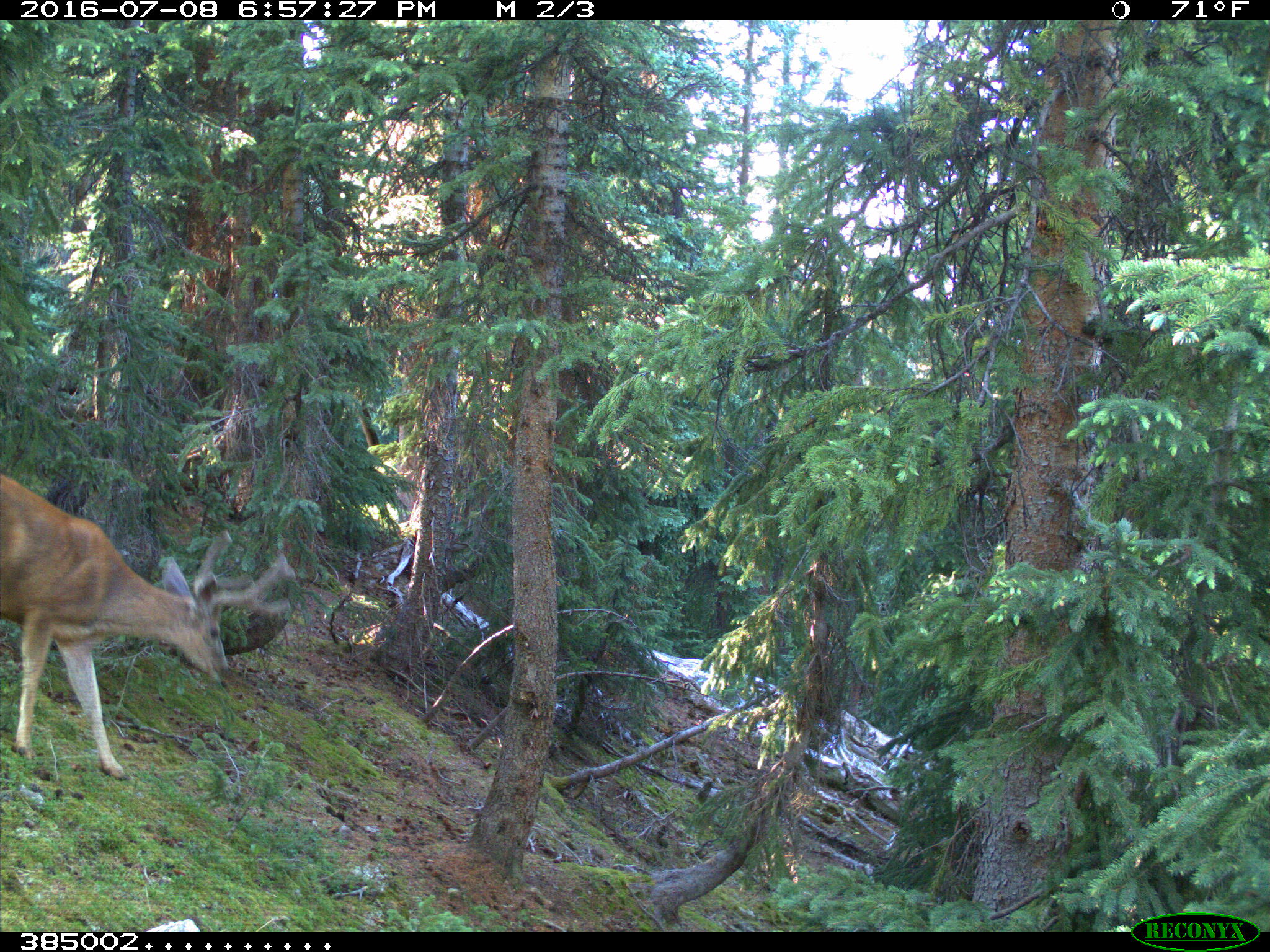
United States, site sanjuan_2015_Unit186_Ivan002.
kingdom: Animalia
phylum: Chordata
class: Mammalia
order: Artiodactyla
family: Cervidae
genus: Odocoileus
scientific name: Odocoileus hemionus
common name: mule deer